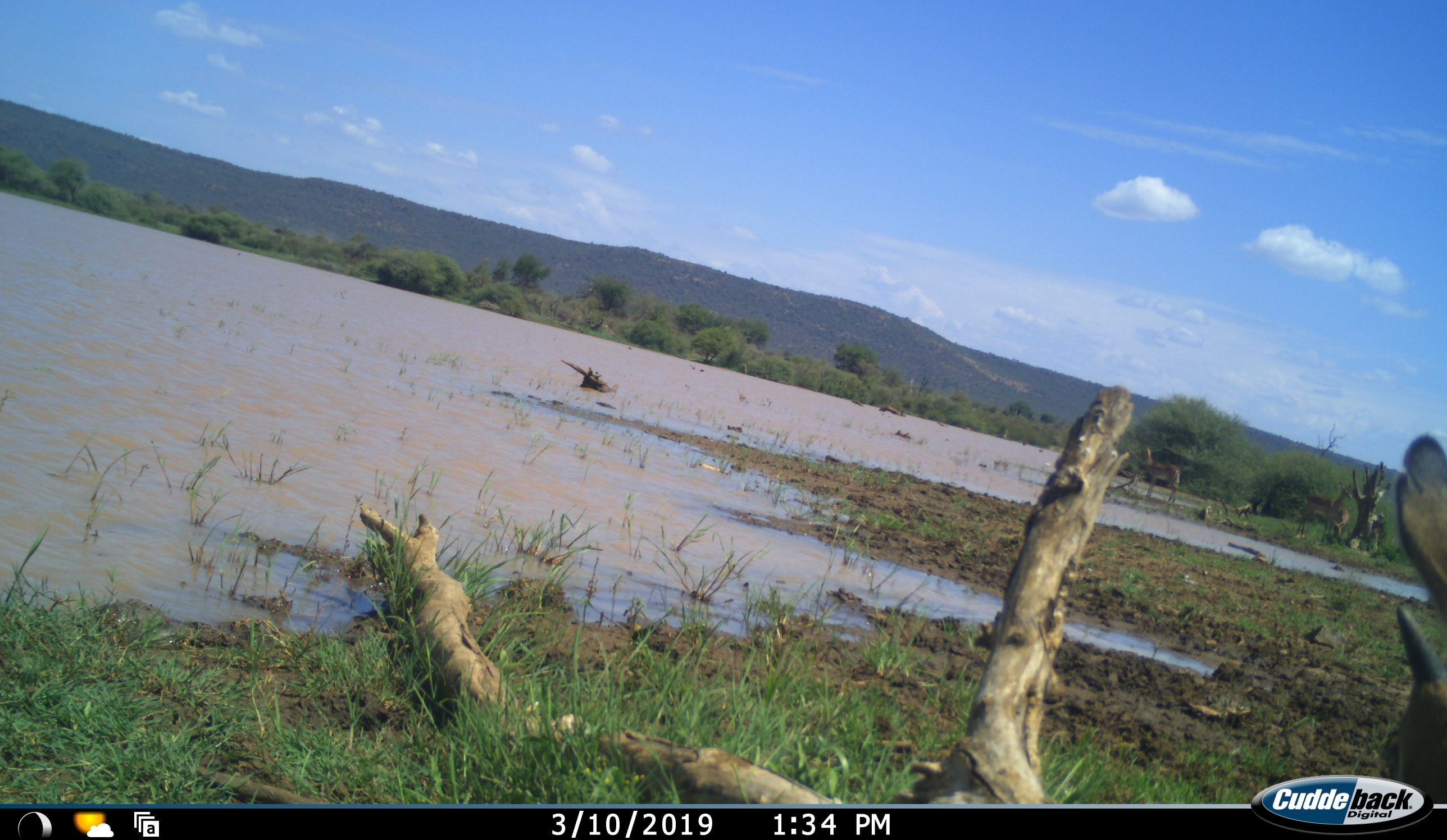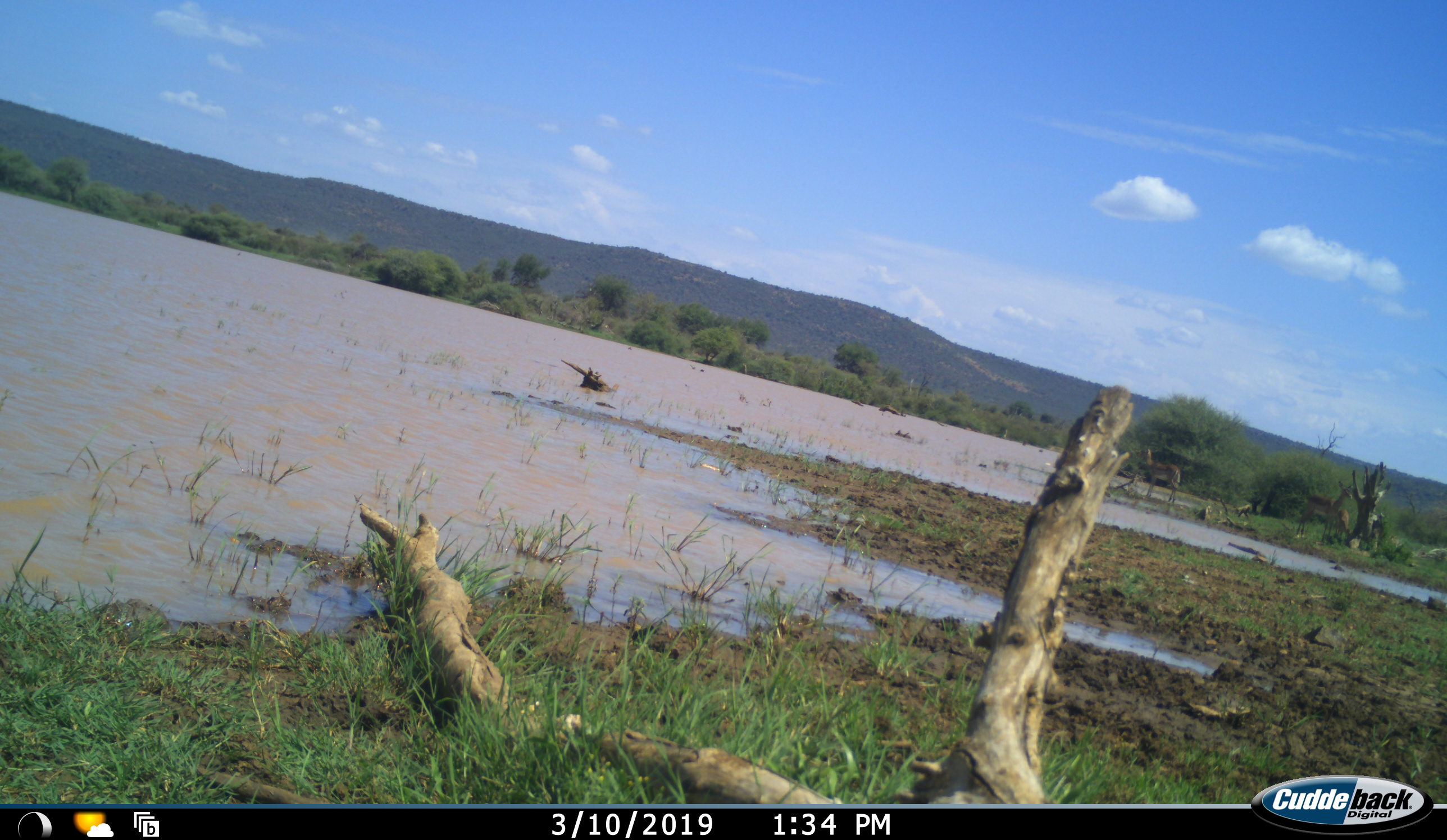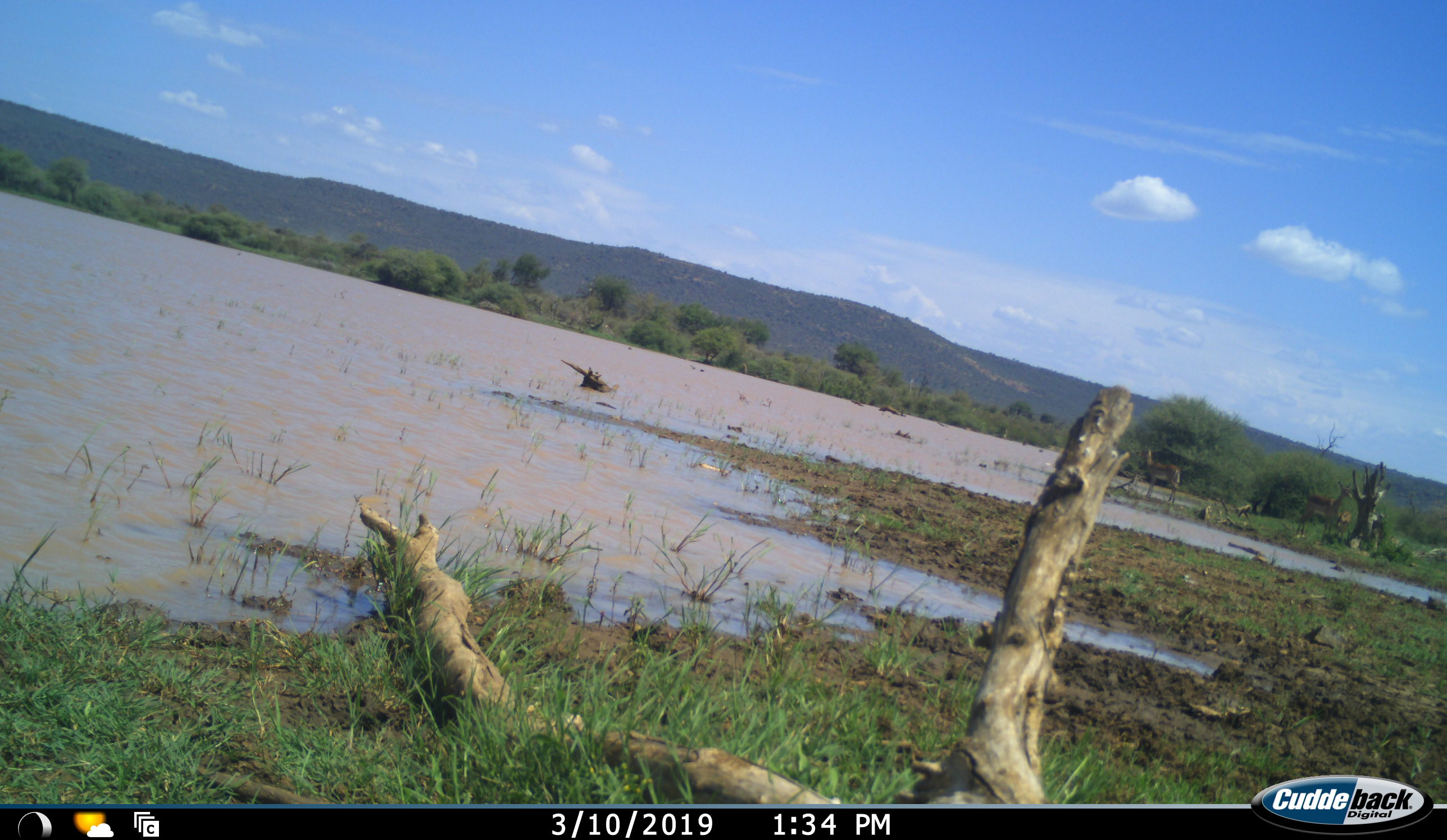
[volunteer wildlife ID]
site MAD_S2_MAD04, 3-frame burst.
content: unidentified animal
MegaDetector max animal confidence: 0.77